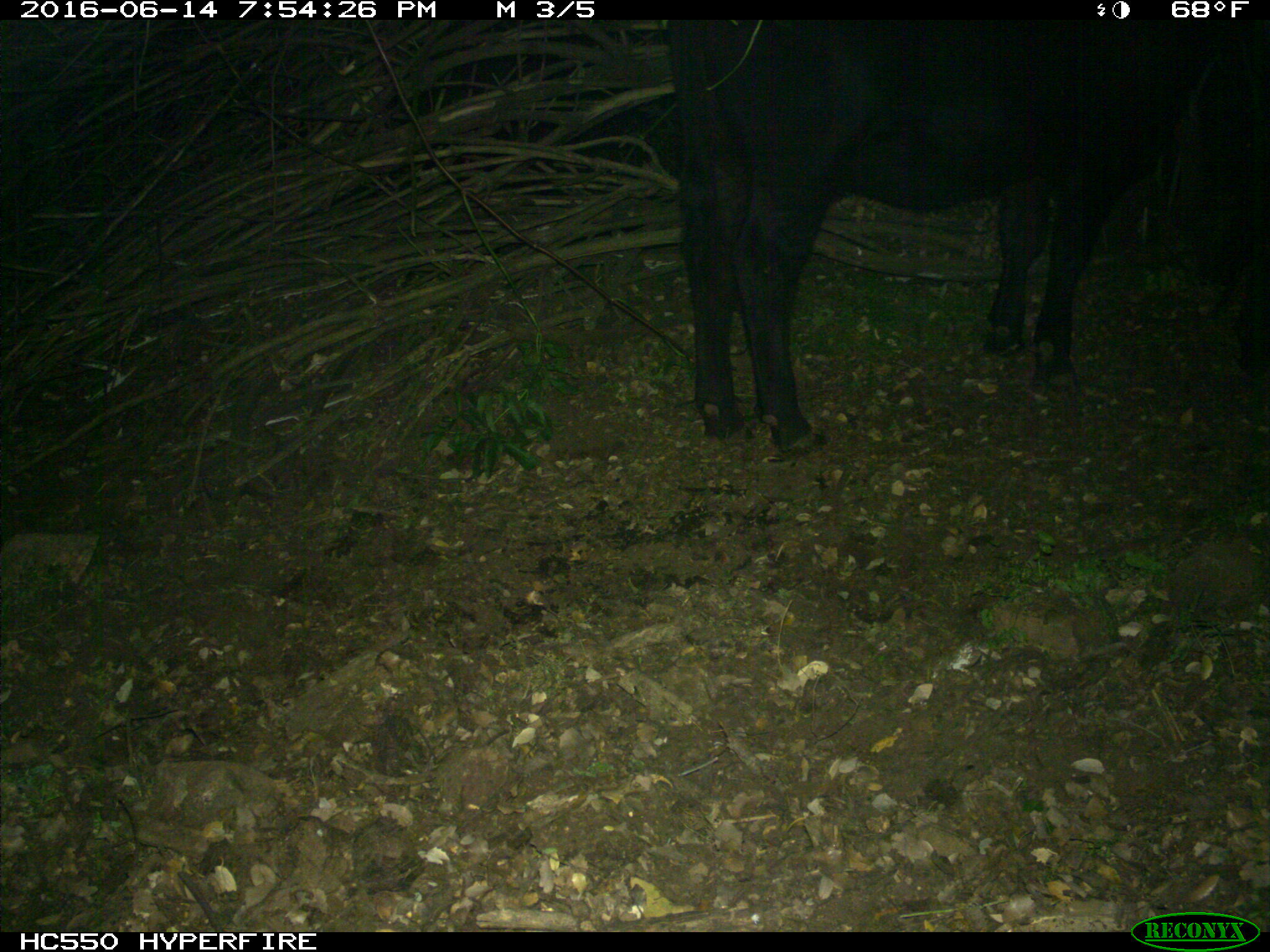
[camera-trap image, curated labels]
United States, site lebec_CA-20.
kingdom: Animalia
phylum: Chordata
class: Mammalia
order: Artiodactyla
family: Bovidae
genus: Bos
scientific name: Bos taurus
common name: domestic cow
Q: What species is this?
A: Bos taurus (domestic cow).